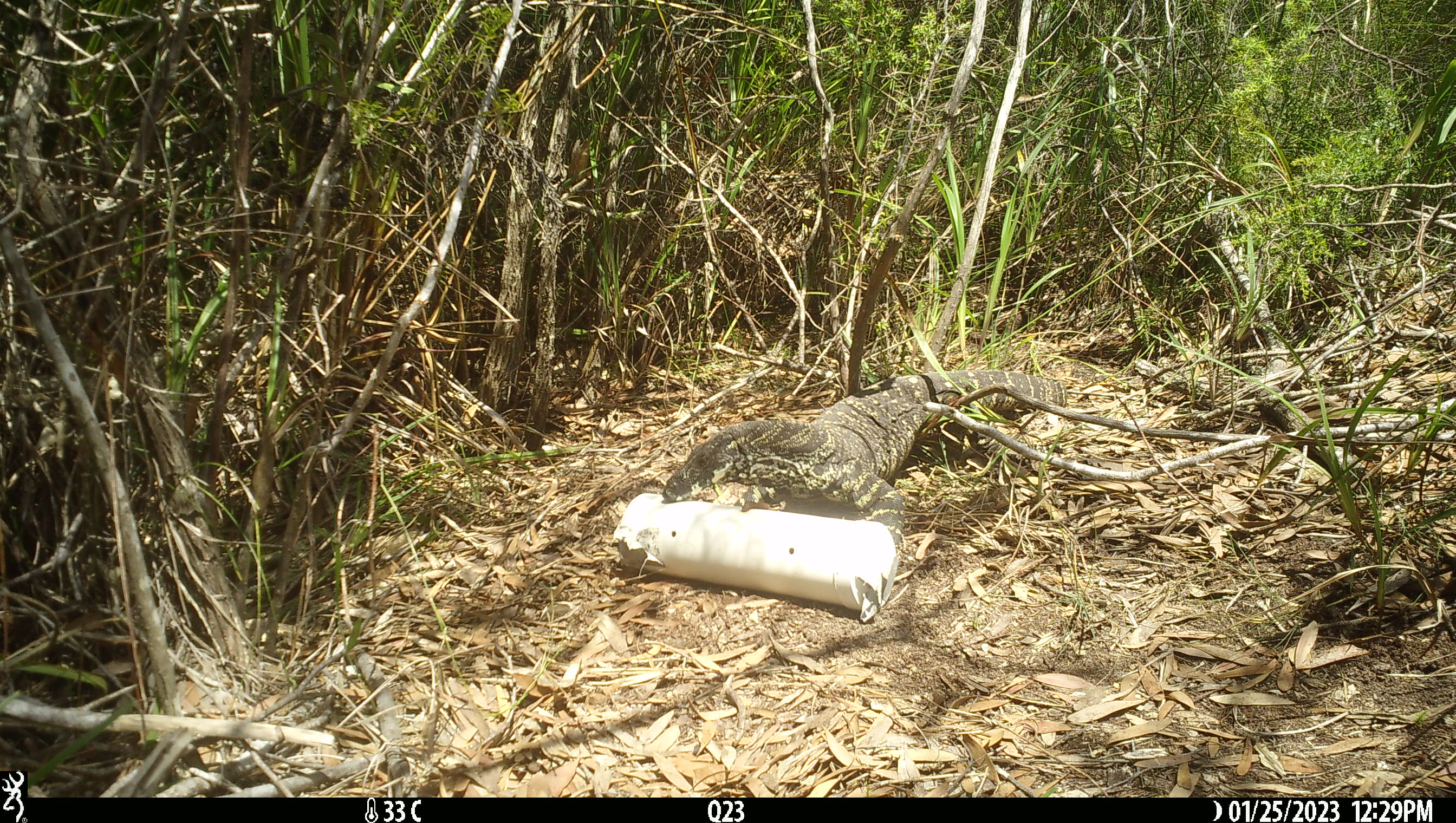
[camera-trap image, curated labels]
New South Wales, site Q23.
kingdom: Animalia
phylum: Chordata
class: Reptilia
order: Squamata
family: Varanidae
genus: Varanus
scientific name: Varanus varius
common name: lace monitor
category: goanna